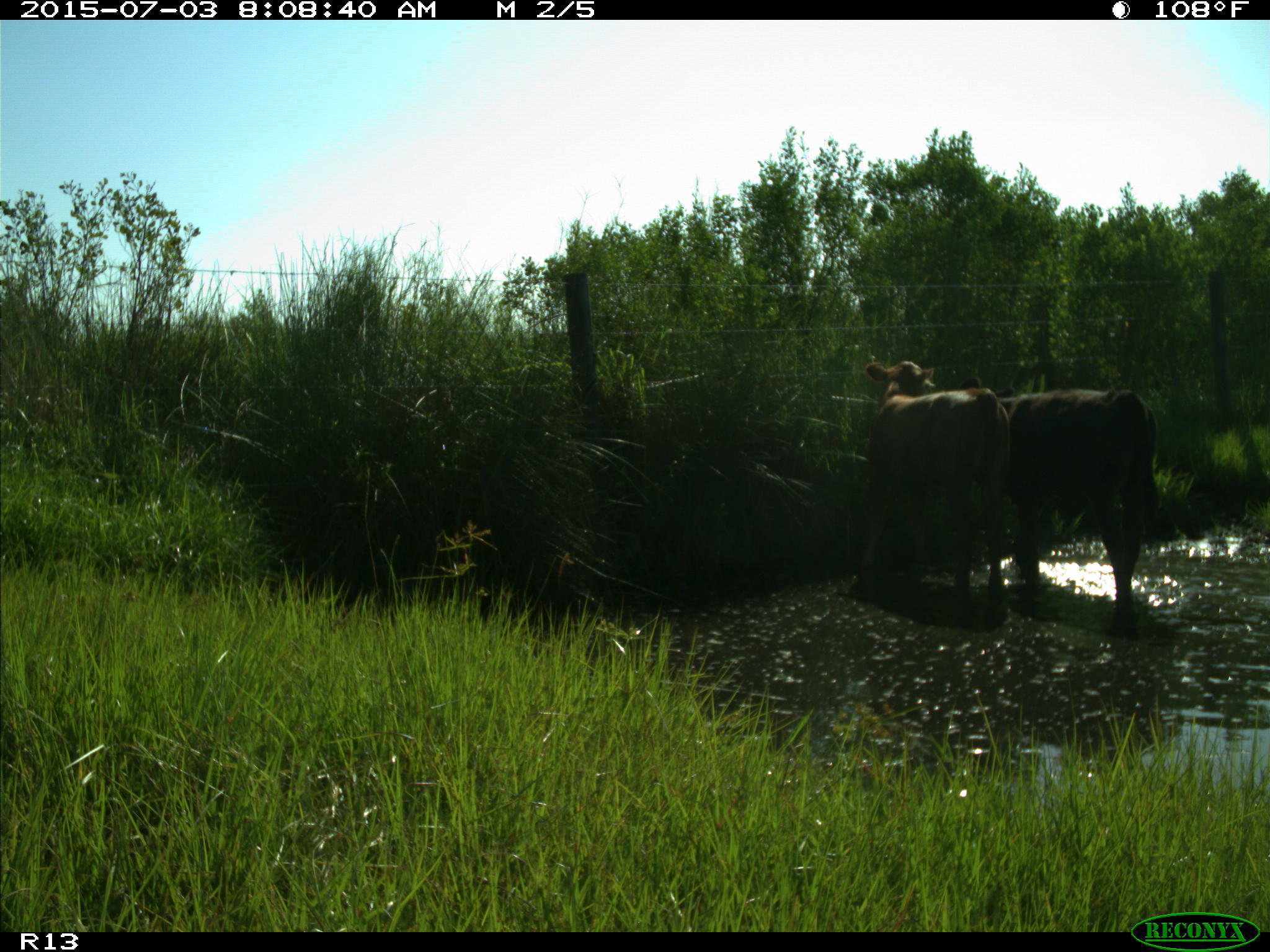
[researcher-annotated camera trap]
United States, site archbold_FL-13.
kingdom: Animalia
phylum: Chordata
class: Mammalia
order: Artiodactyla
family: Bovidae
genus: Bos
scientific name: Bos taurus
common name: domestic cow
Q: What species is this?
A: Bos taurus (domestic cow).